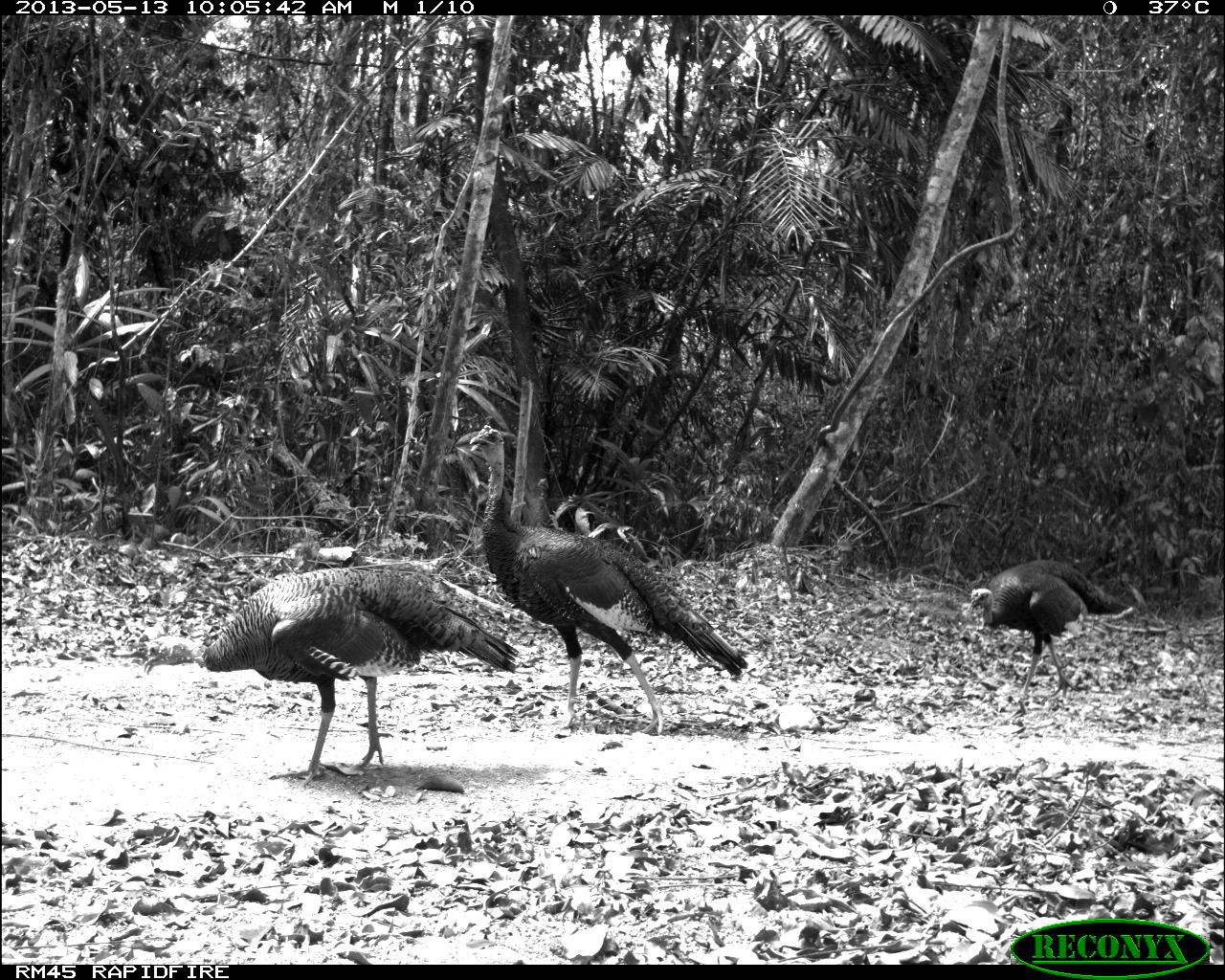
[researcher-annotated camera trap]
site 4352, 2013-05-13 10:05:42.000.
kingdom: Animalia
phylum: Chordata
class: Aves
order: Galliformes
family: Phasianidae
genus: Meleagris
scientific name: Meleagris ocellata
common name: ocellated turkey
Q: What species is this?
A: Meleagris ocellata (ocellated turkey).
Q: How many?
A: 4.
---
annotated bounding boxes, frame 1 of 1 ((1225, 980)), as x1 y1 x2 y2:
meleagris ocellata: 470 424 750 735; 139 566 523 789; 966 559 1134 702